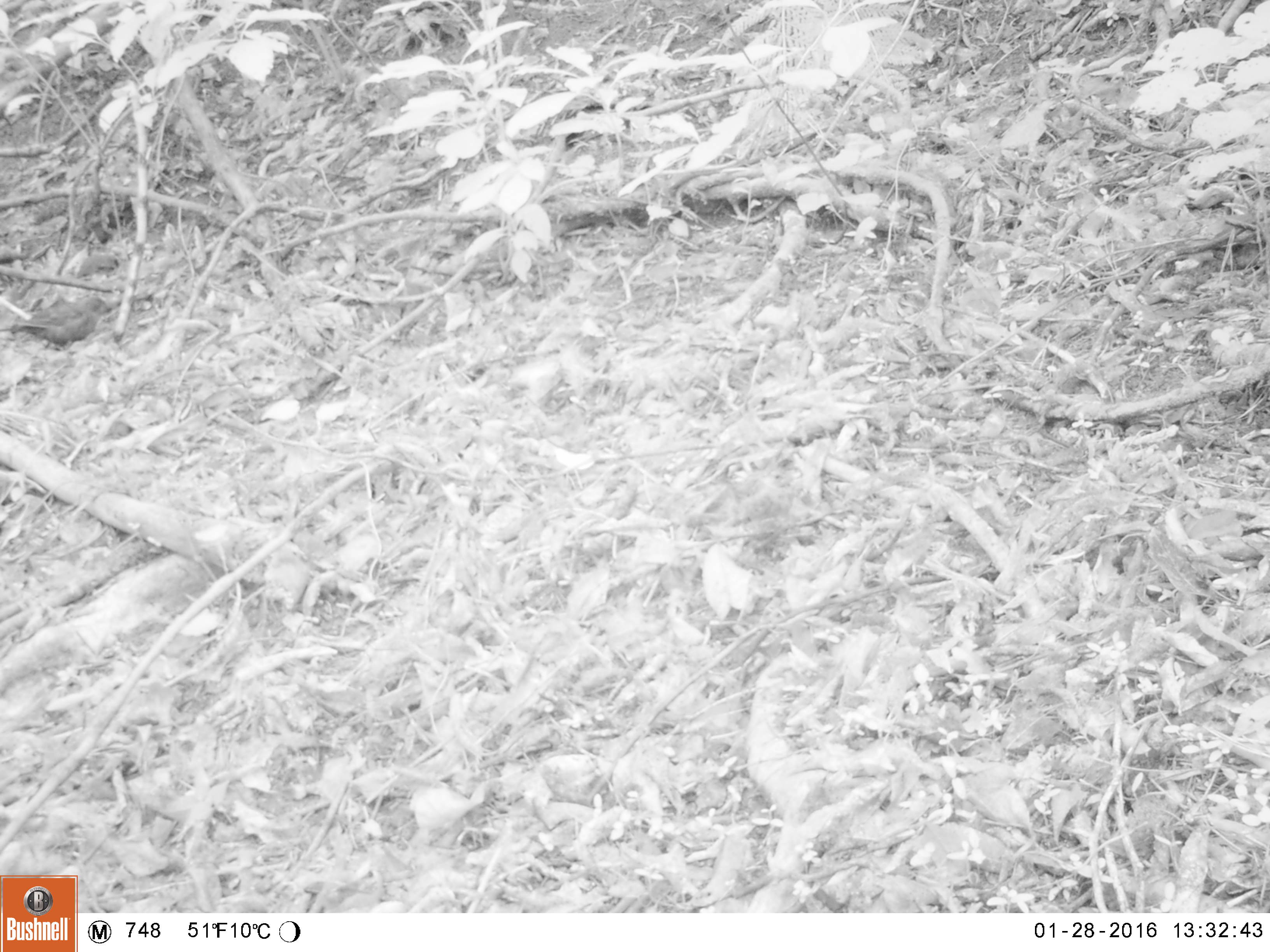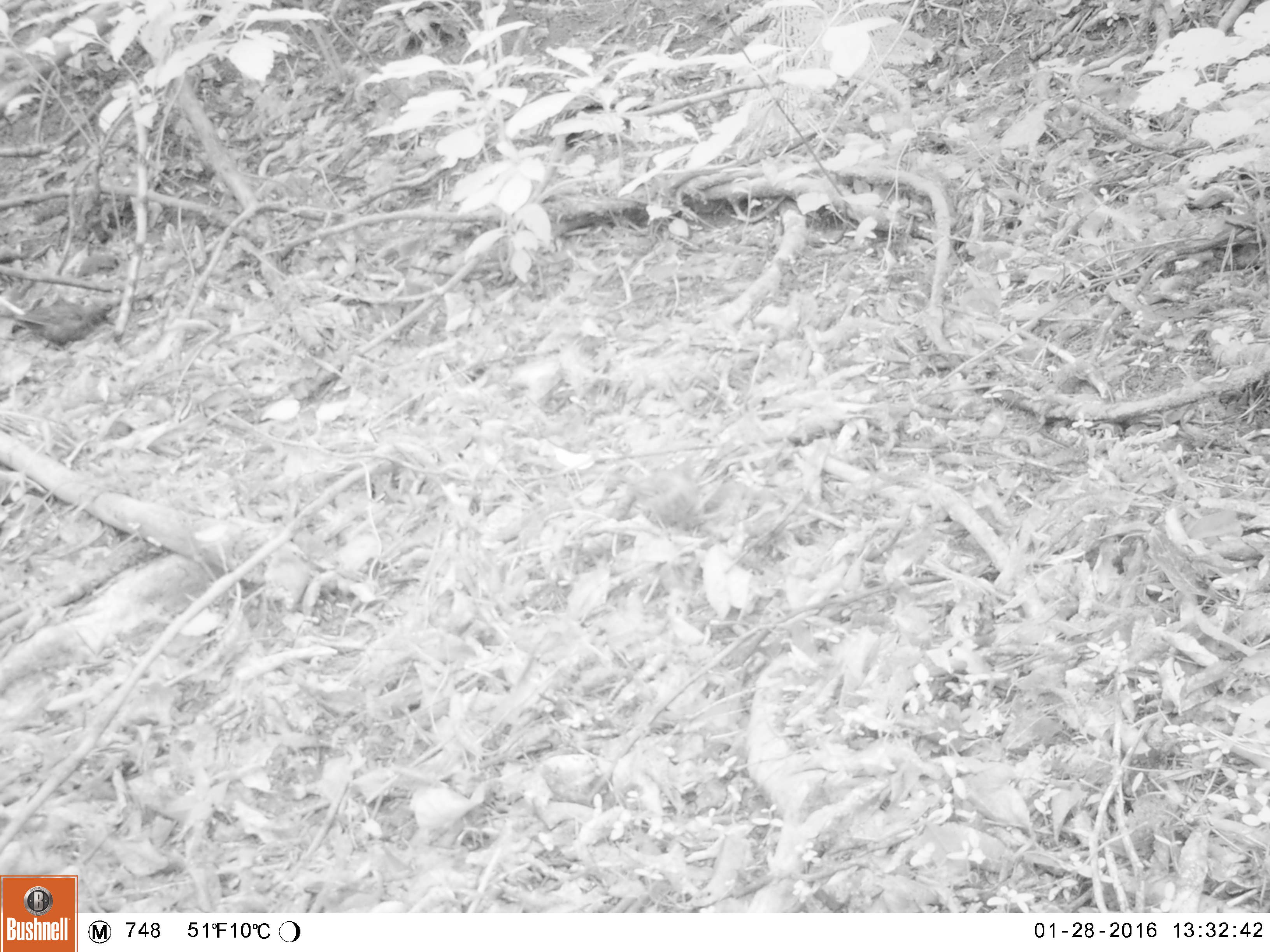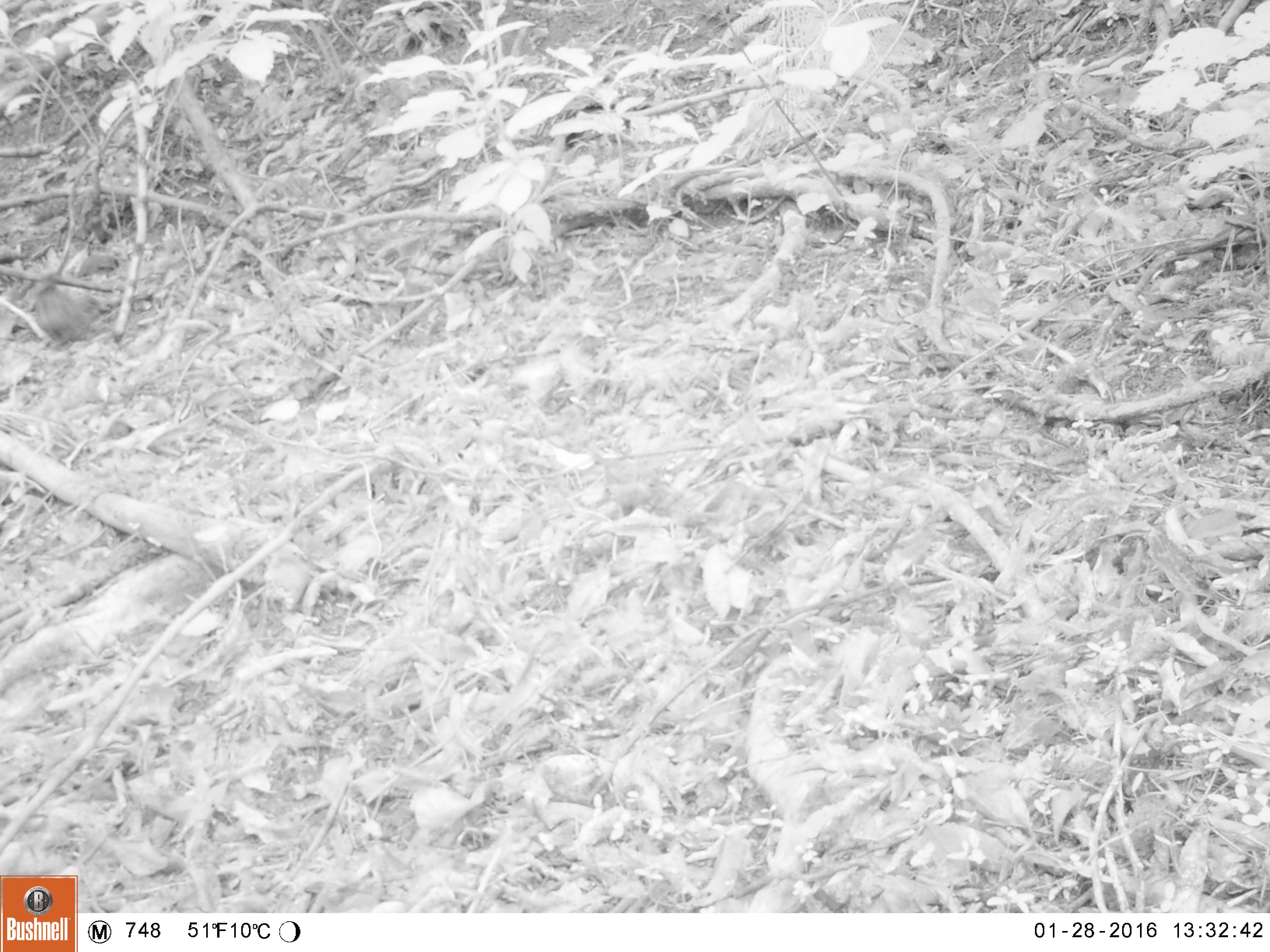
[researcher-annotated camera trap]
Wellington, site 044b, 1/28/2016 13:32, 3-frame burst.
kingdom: Animalia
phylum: Chordata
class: Aves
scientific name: Aves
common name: bird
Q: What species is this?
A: Bird (Aves).